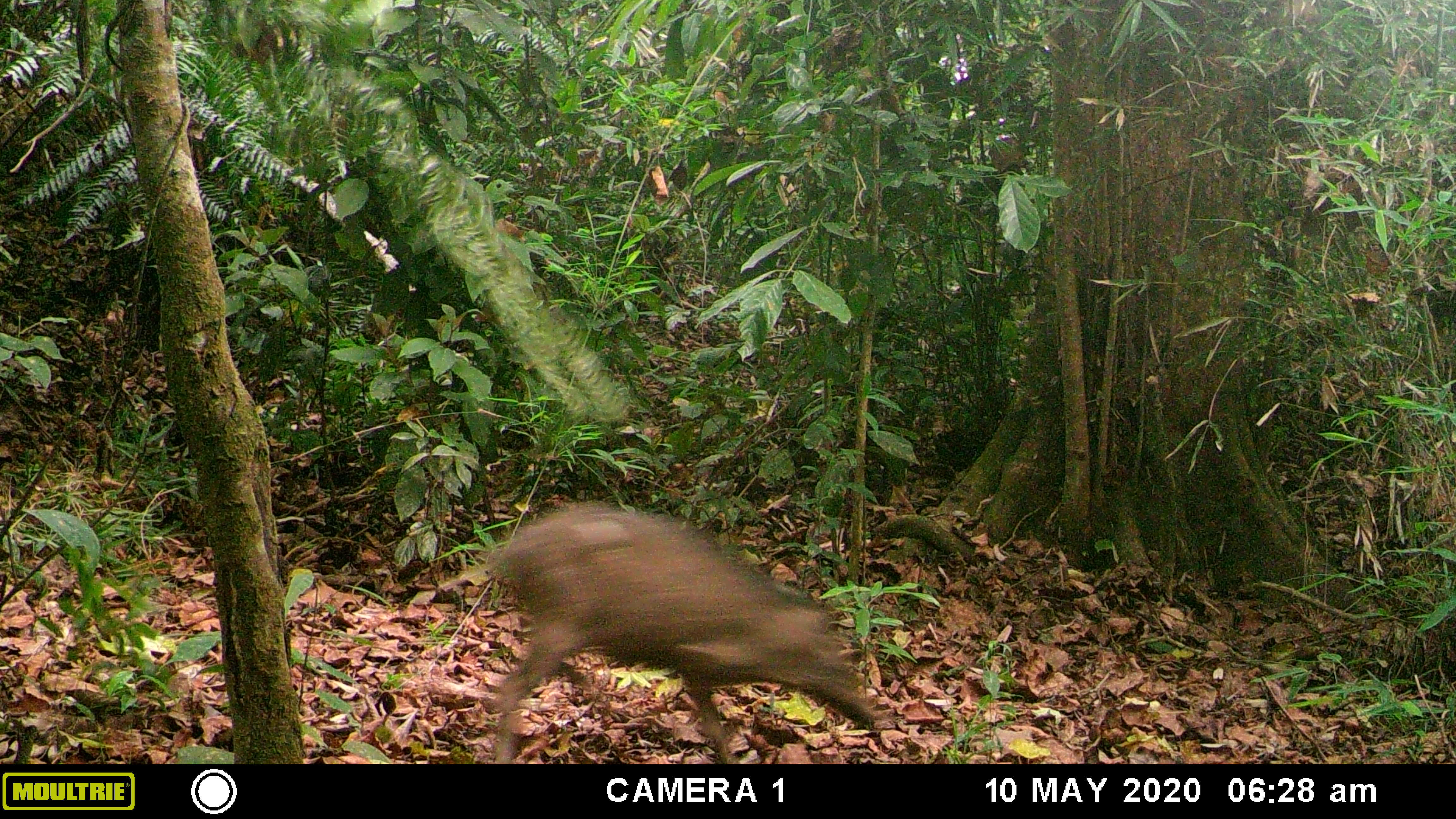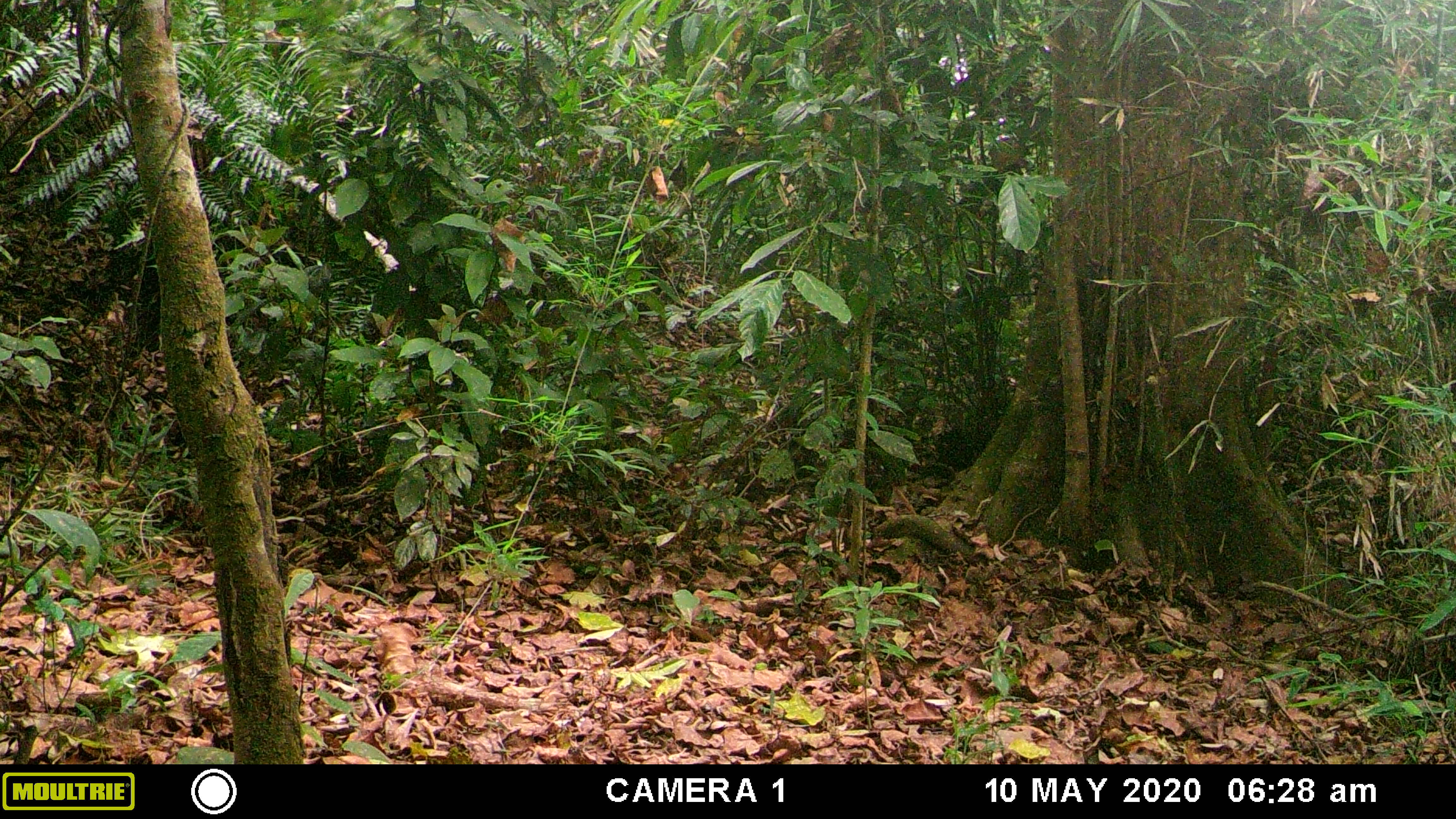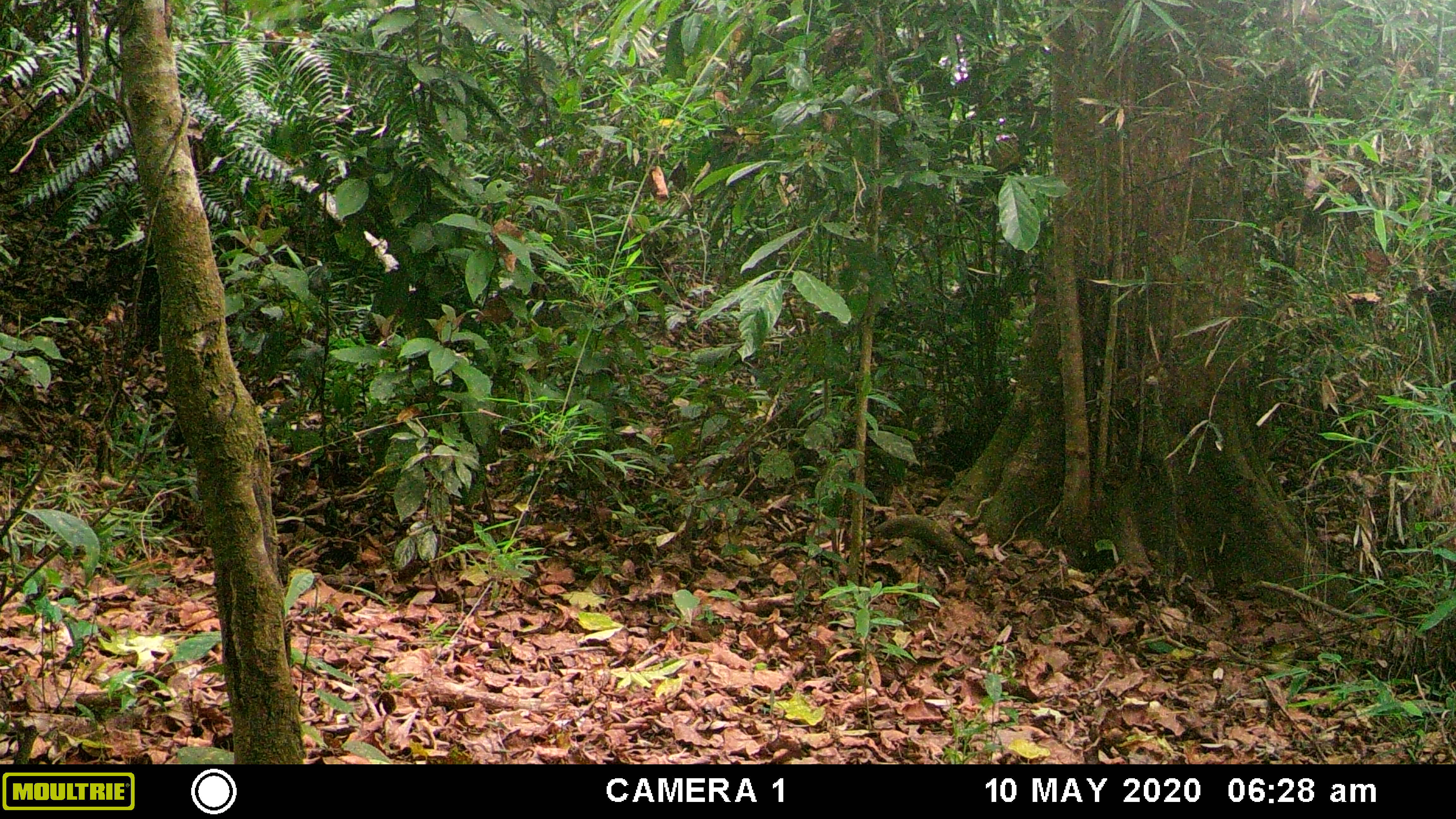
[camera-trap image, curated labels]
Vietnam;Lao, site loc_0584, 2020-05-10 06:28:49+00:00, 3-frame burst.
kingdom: Animalia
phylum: Chordata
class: Mammalia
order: Artiodactyla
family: Suidae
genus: Sus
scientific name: Sus scrofa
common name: eurasian wild pig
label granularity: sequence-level